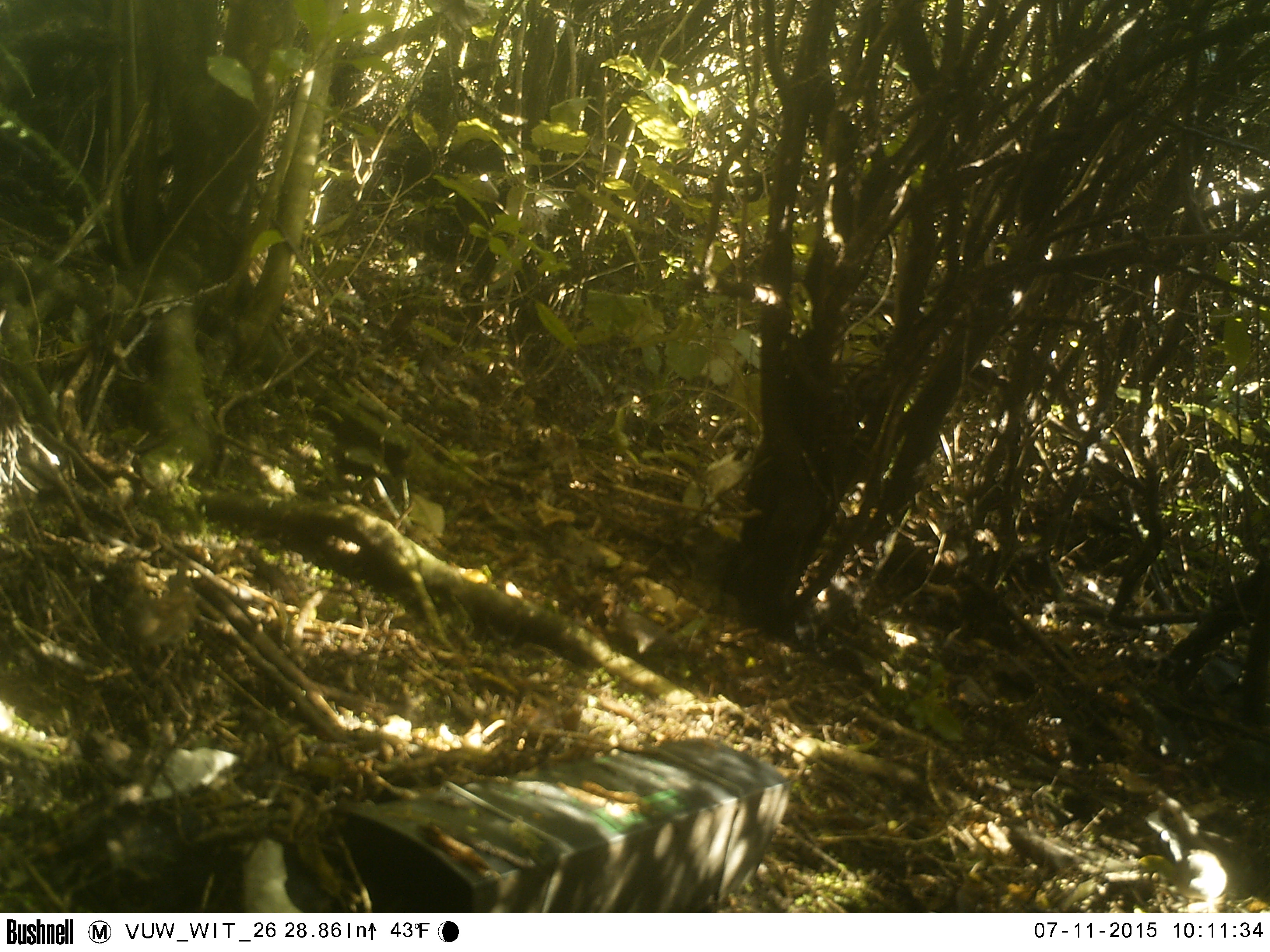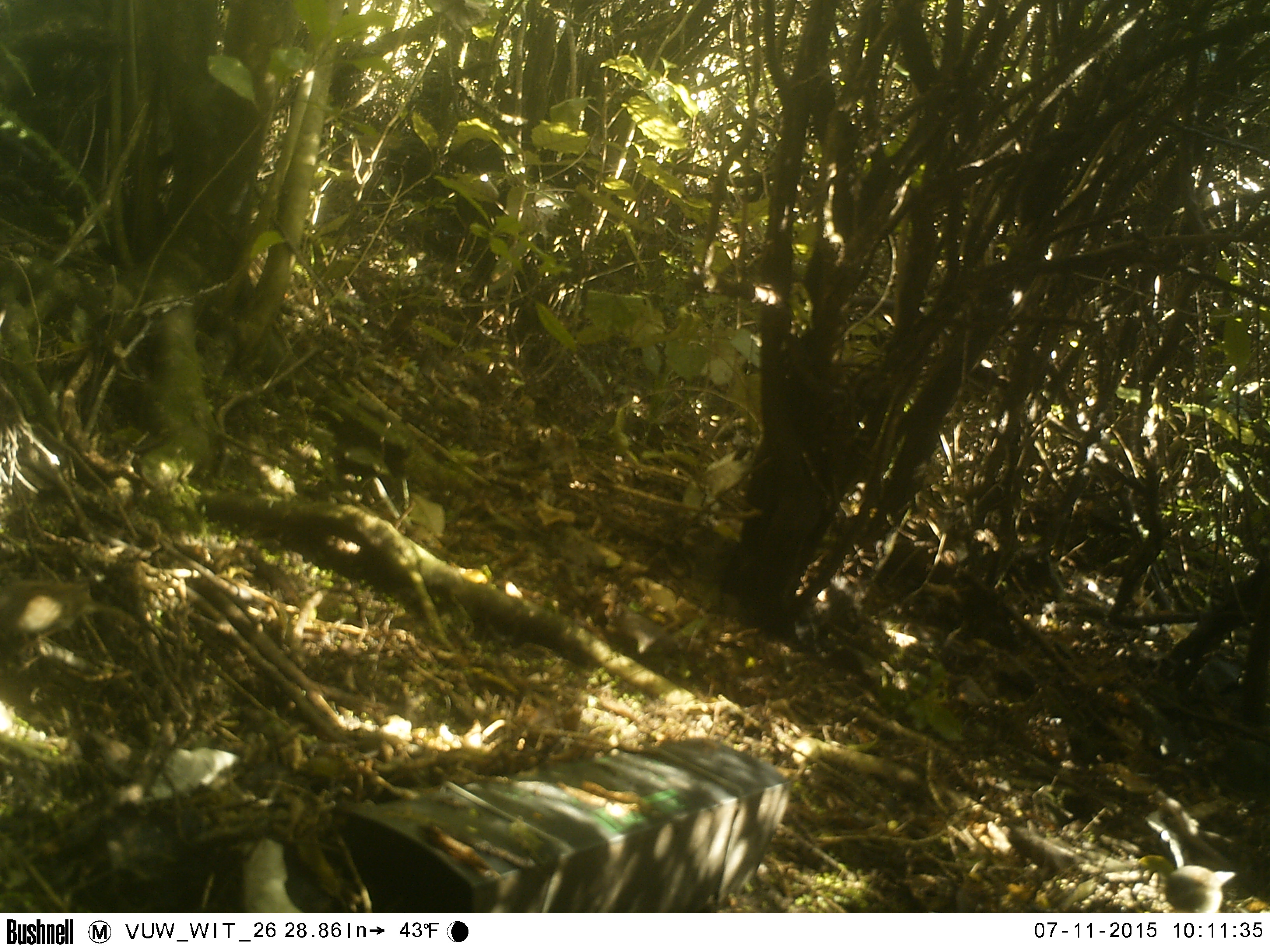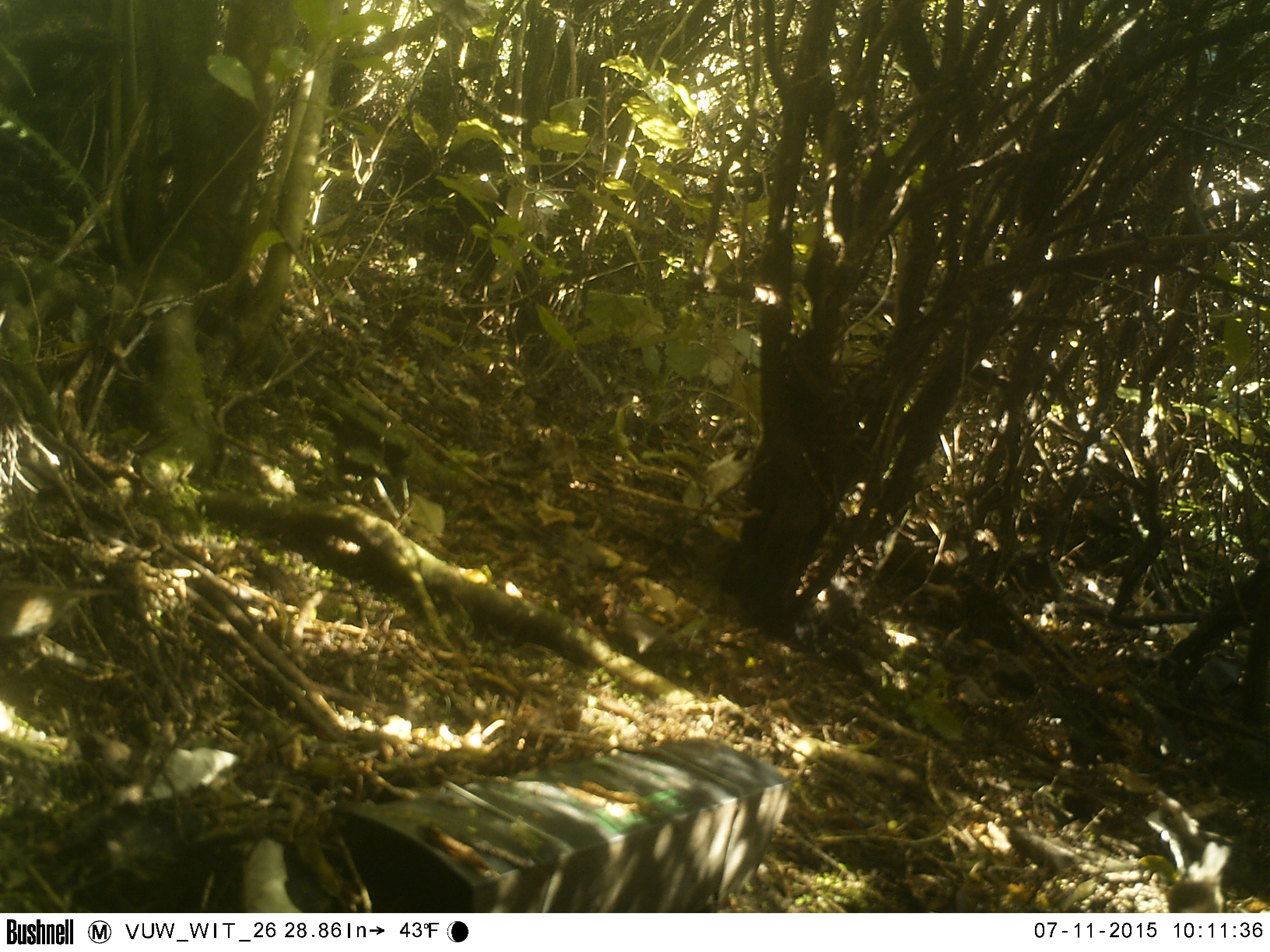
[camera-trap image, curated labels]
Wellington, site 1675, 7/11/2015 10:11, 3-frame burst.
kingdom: Animalia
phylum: Chordata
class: Aves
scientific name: Aves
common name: bird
Bird (Aves).